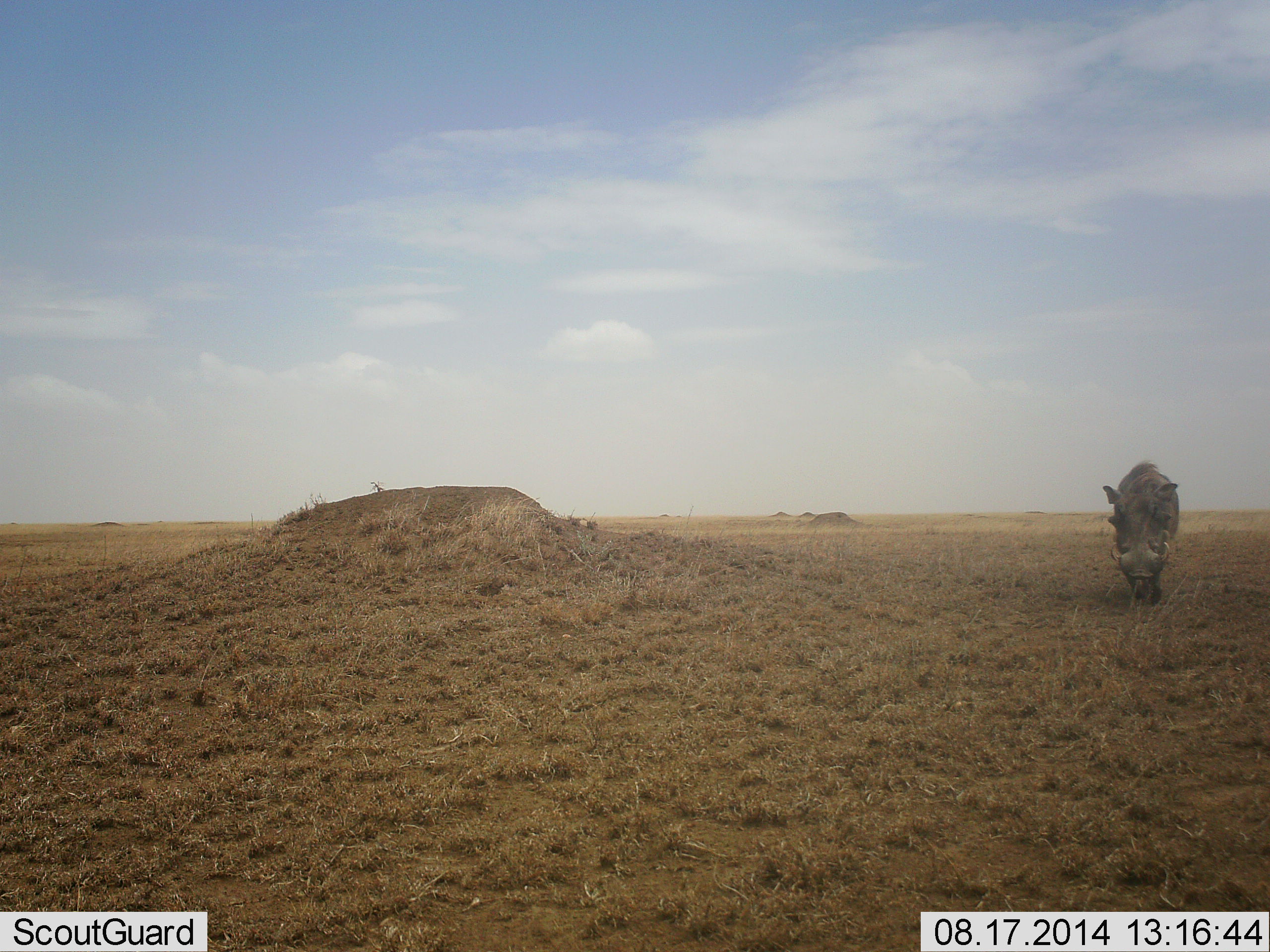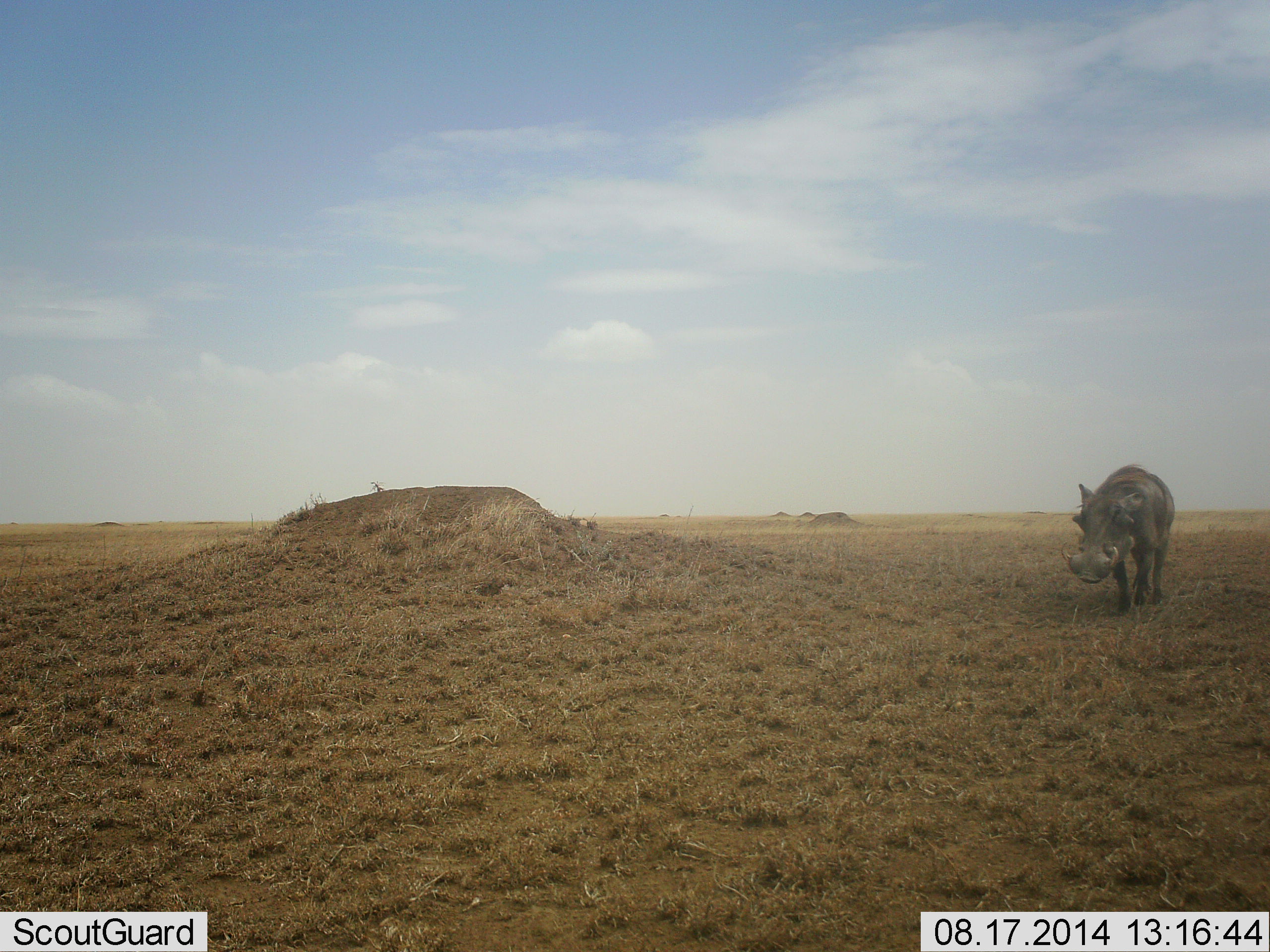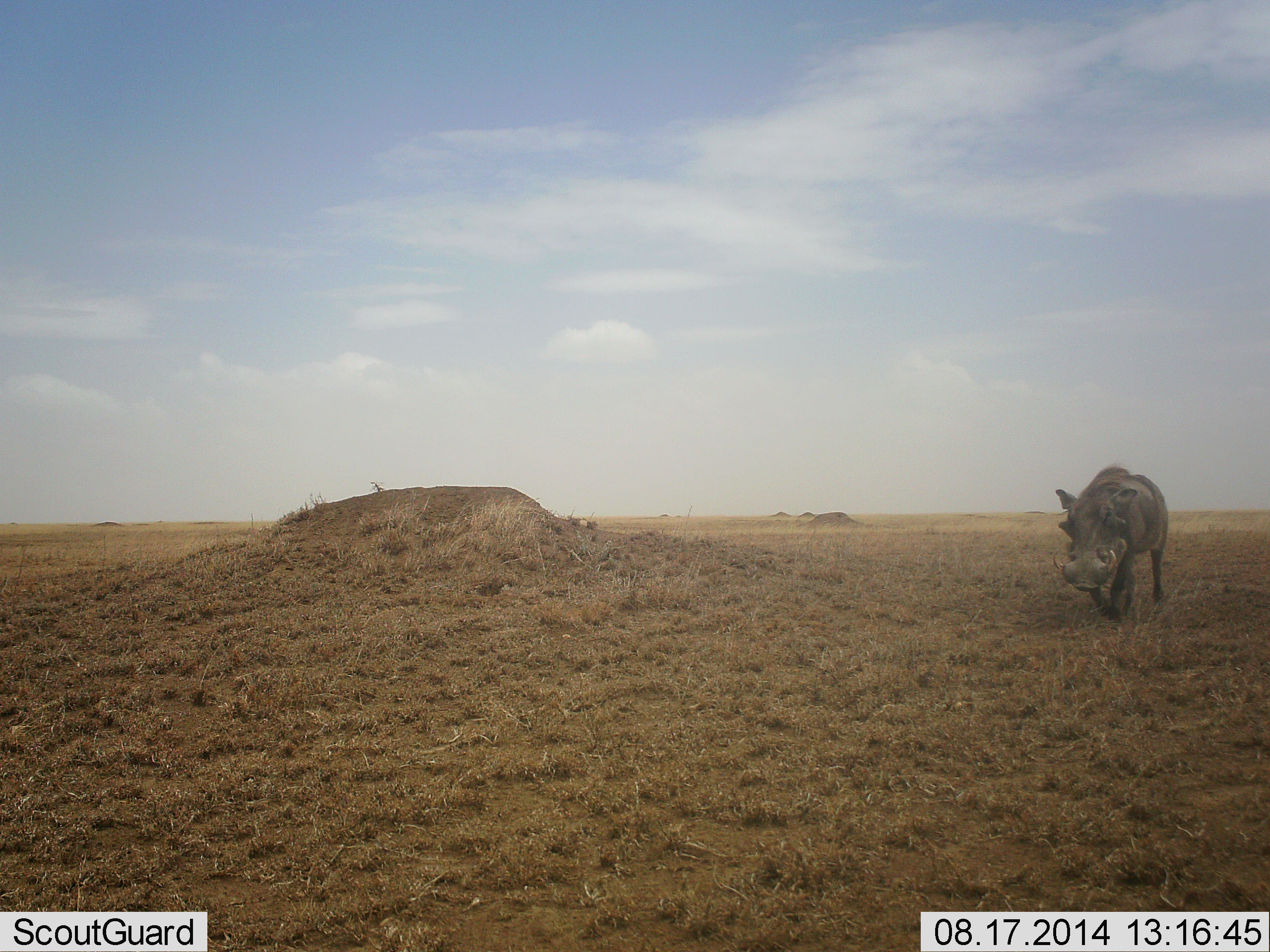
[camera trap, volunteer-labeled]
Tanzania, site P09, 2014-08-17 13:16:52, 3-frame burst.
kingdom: Animalia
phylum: Chordata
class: Mammalia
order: Artiodactyla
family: Suidae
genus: Phacochoerus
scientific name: Phacochoerus africanus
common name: warthog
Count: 1.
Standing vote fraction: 10%.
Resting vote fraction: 0%.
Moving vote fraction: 100%.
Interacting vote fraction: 0%.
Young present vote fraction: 0%.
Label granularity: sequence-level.